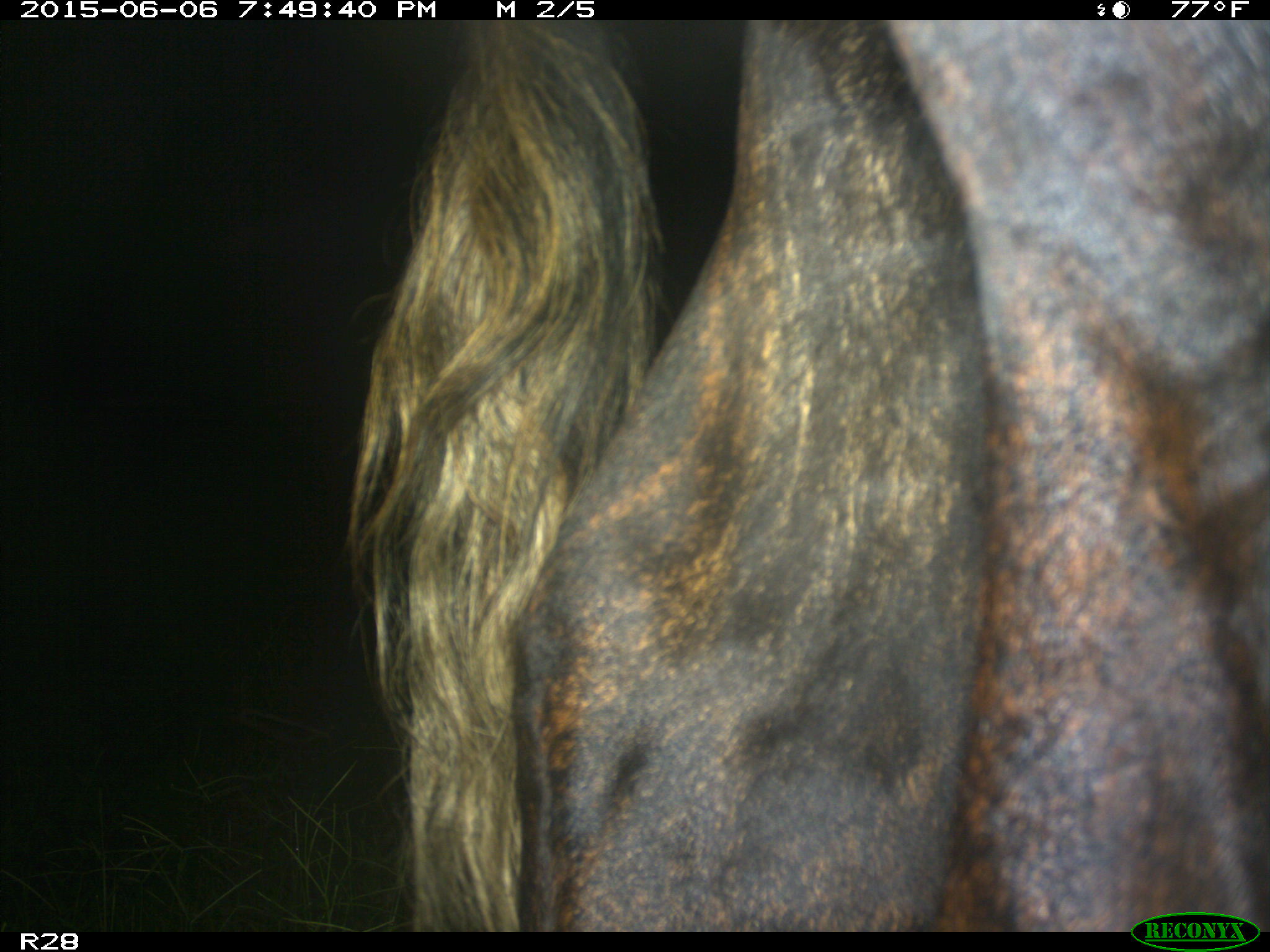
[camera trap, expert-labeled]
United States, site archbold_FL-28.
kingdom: Animalia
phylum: Chordata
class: Mammalia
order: Artiodactyla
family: Bovidae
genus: Bos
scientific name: Bos taurus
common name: domestic cow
Bos taurus (domestic cow).